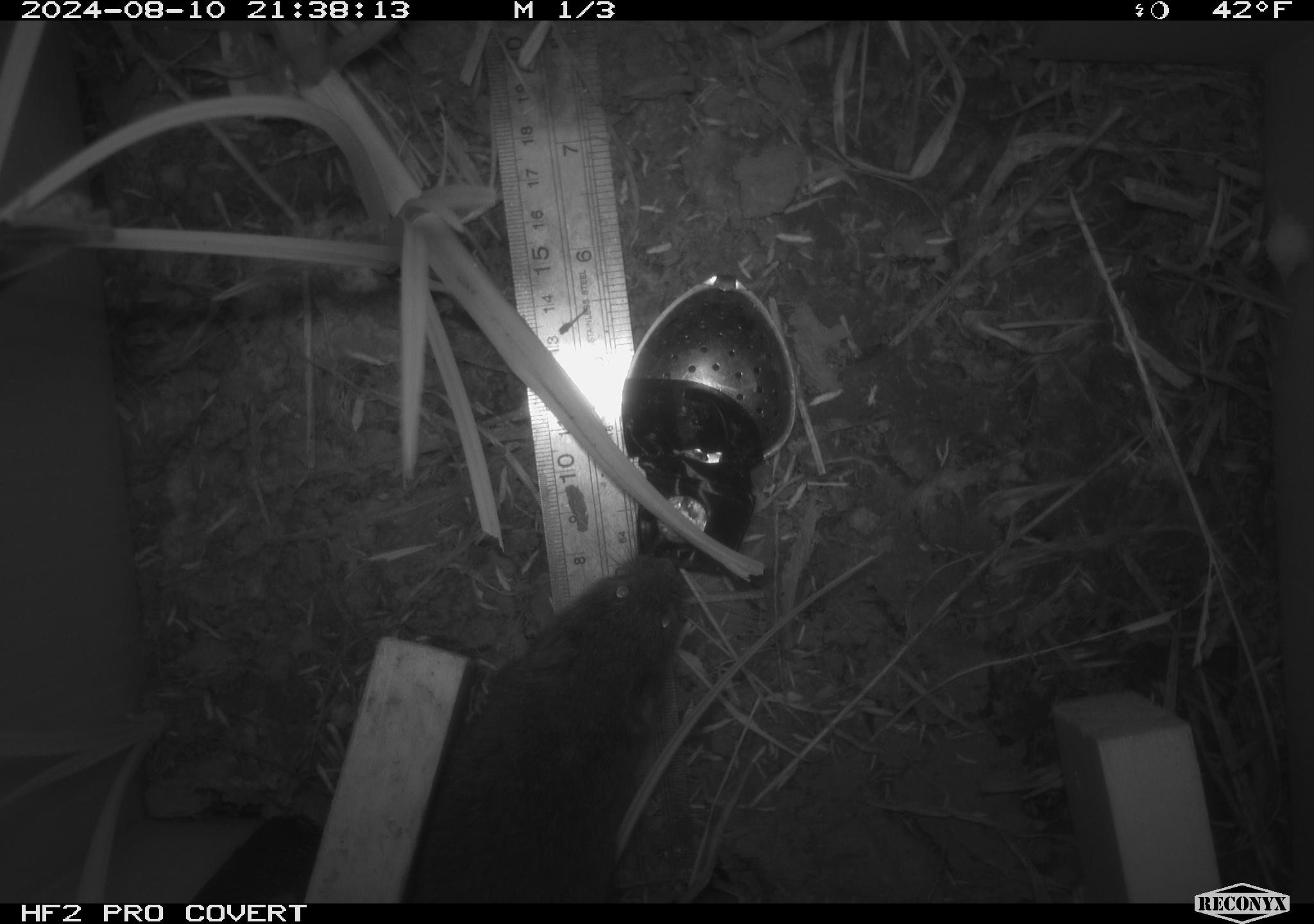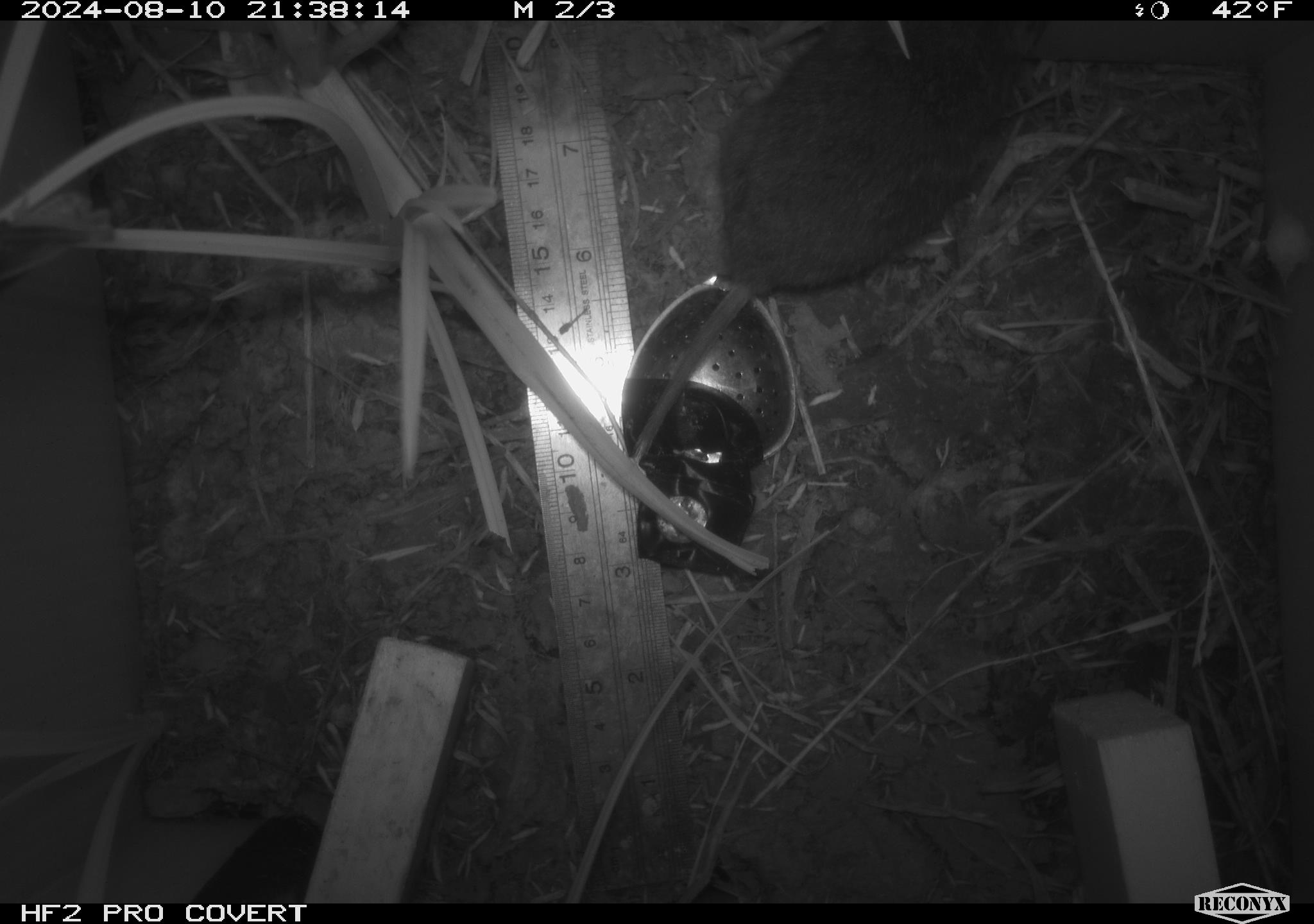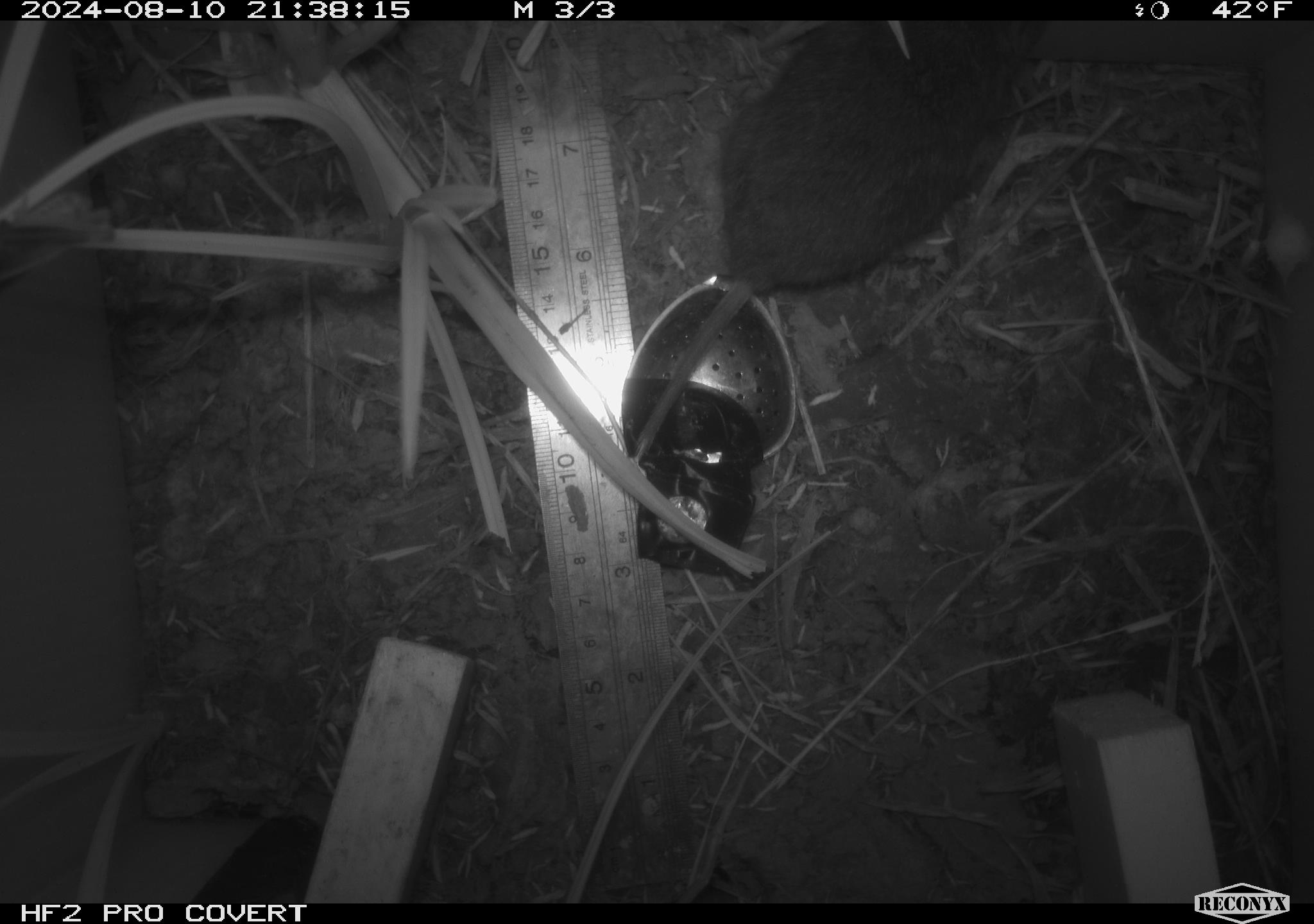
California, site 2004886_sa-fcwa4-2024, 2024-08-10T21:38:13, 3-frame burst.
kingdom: Animalia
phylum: Chordata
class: Mammalia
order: Rodentia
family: Cricetidae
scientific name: Arvicolinae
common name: voles, lemmings, and muskrats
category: arvicolinae subfamily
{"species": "arvicolinae subfamily (voles, lemmings, and muskrats) (Arvicolinae)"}